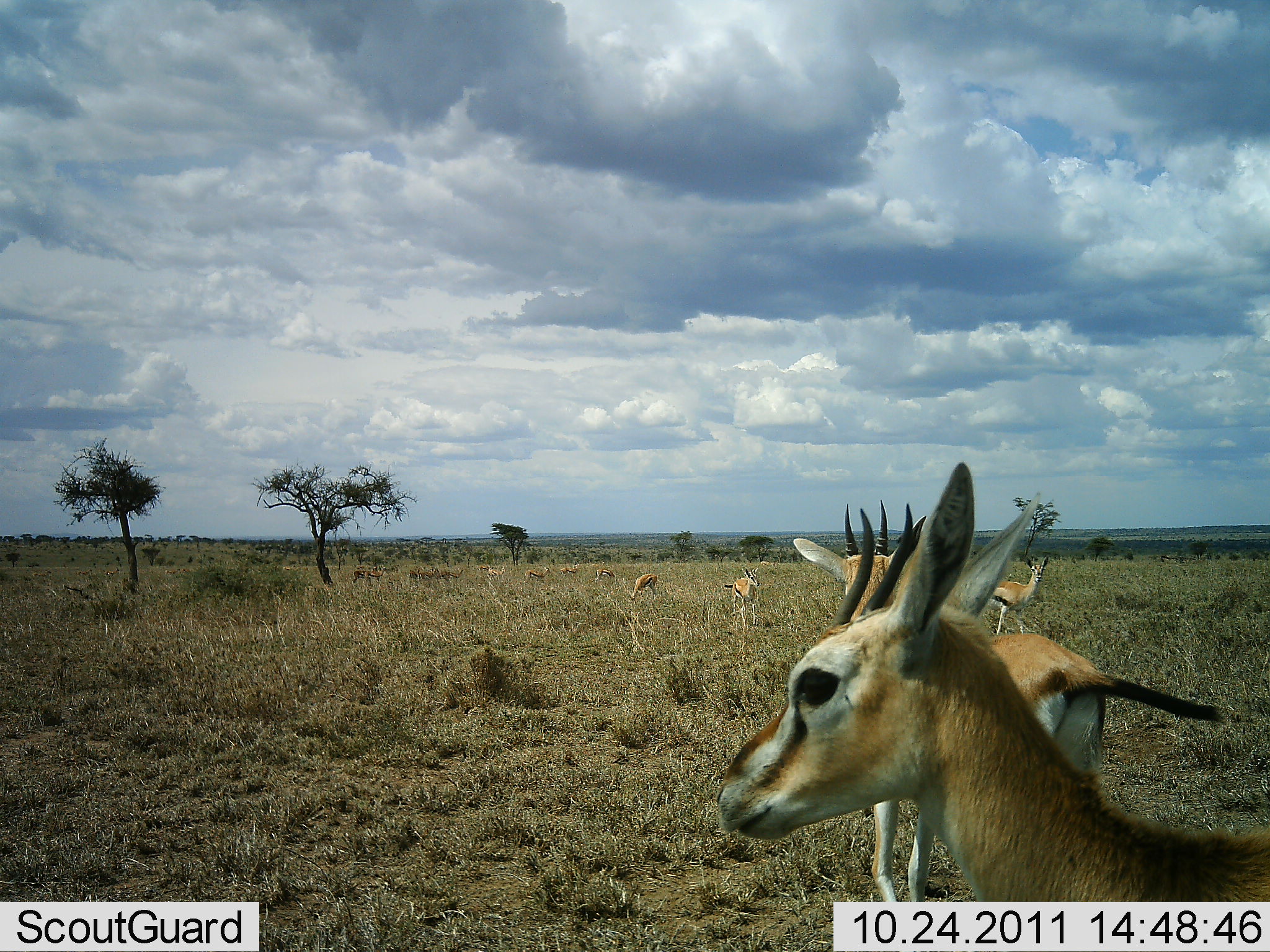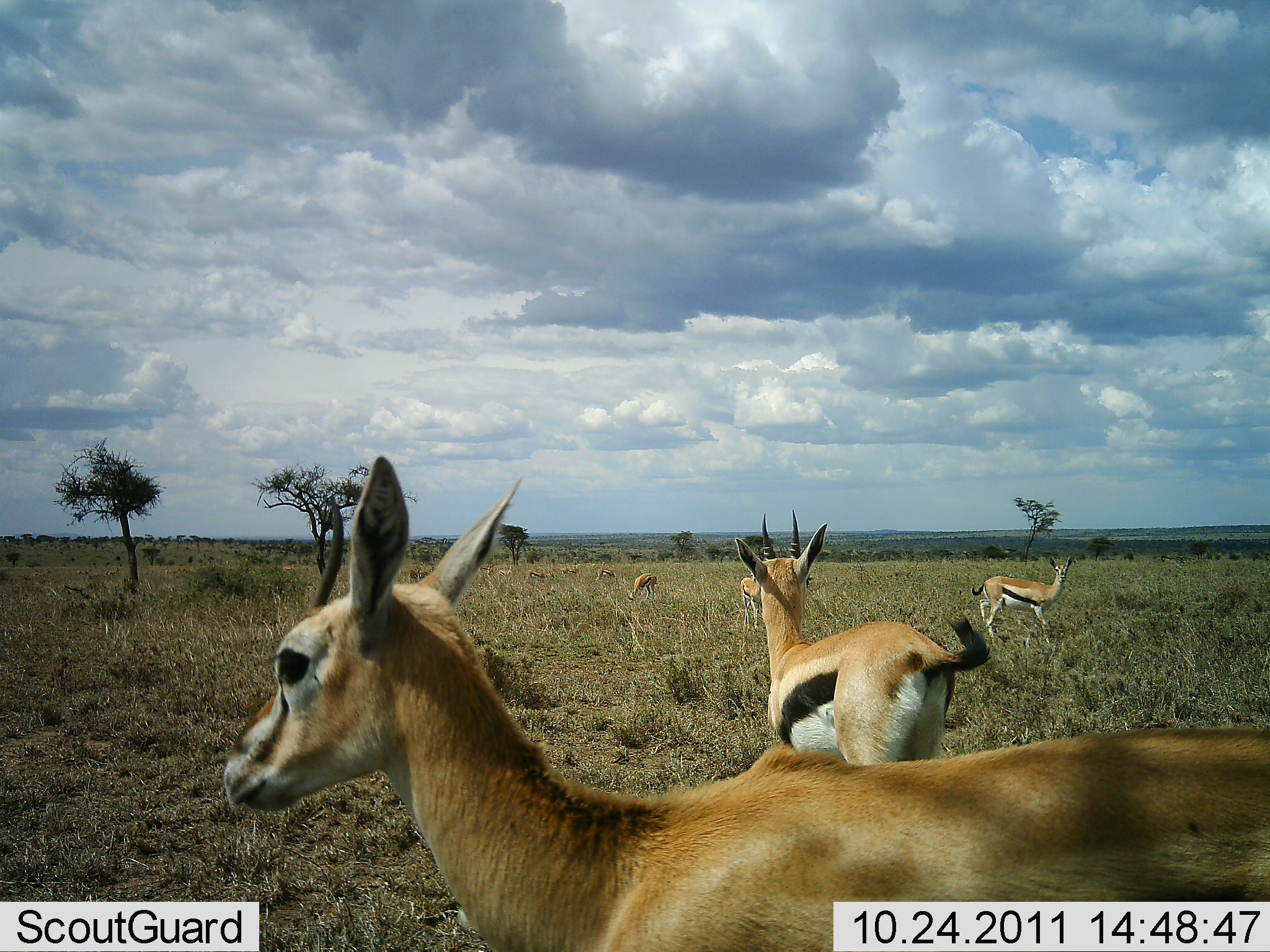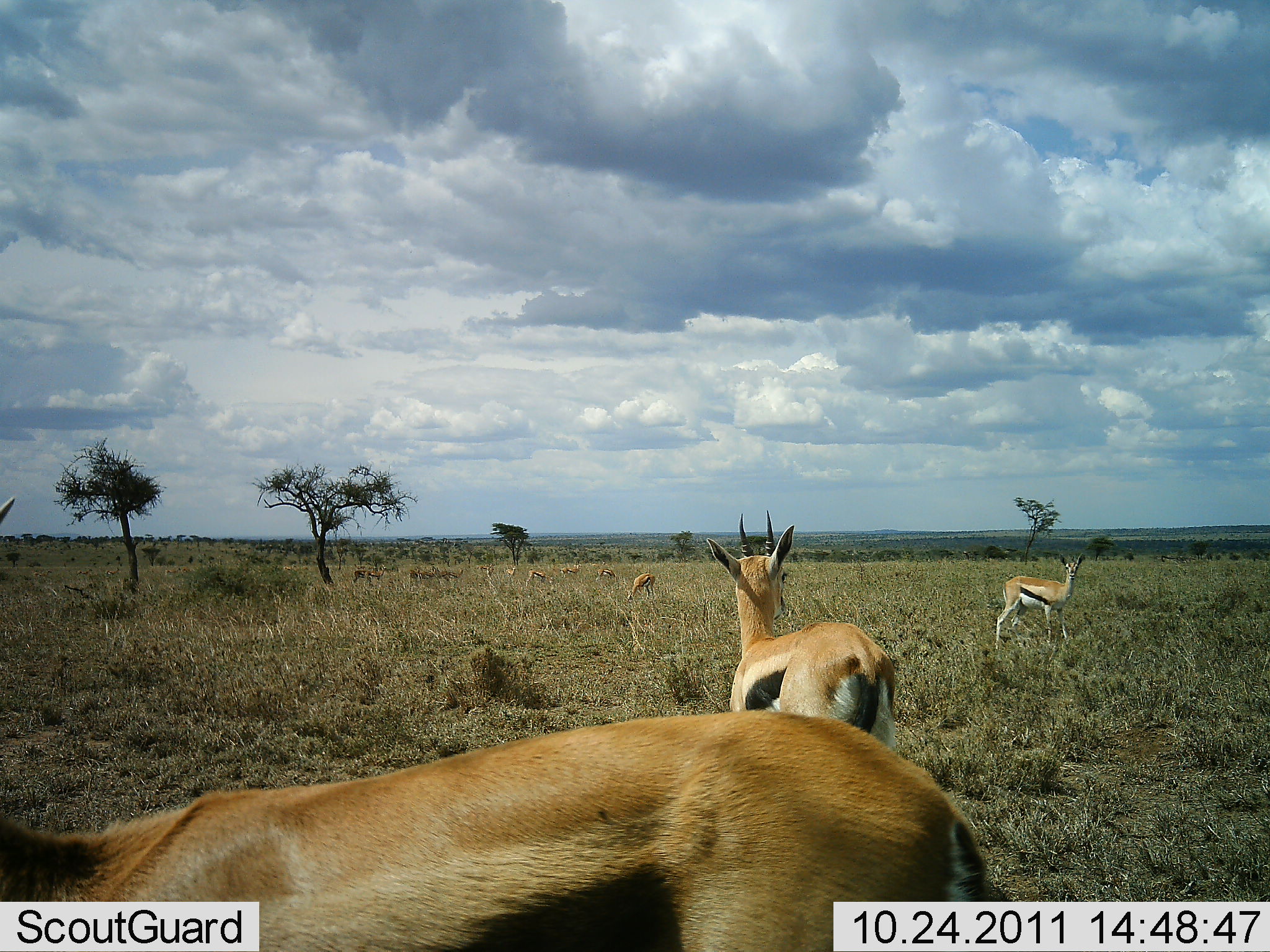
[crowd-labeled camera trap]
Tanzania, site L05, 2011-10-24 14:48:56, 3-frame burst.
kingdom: Animalia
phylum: Chordata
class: Mammalia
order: Artiodactyla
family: Bovidae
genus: Eudorcas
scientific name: Eudorcas thomsonii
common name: thomson's gazelle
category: gazellethomsons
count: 8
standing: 57%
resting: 0%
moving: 57%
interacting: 7%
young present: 7%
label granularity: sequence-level